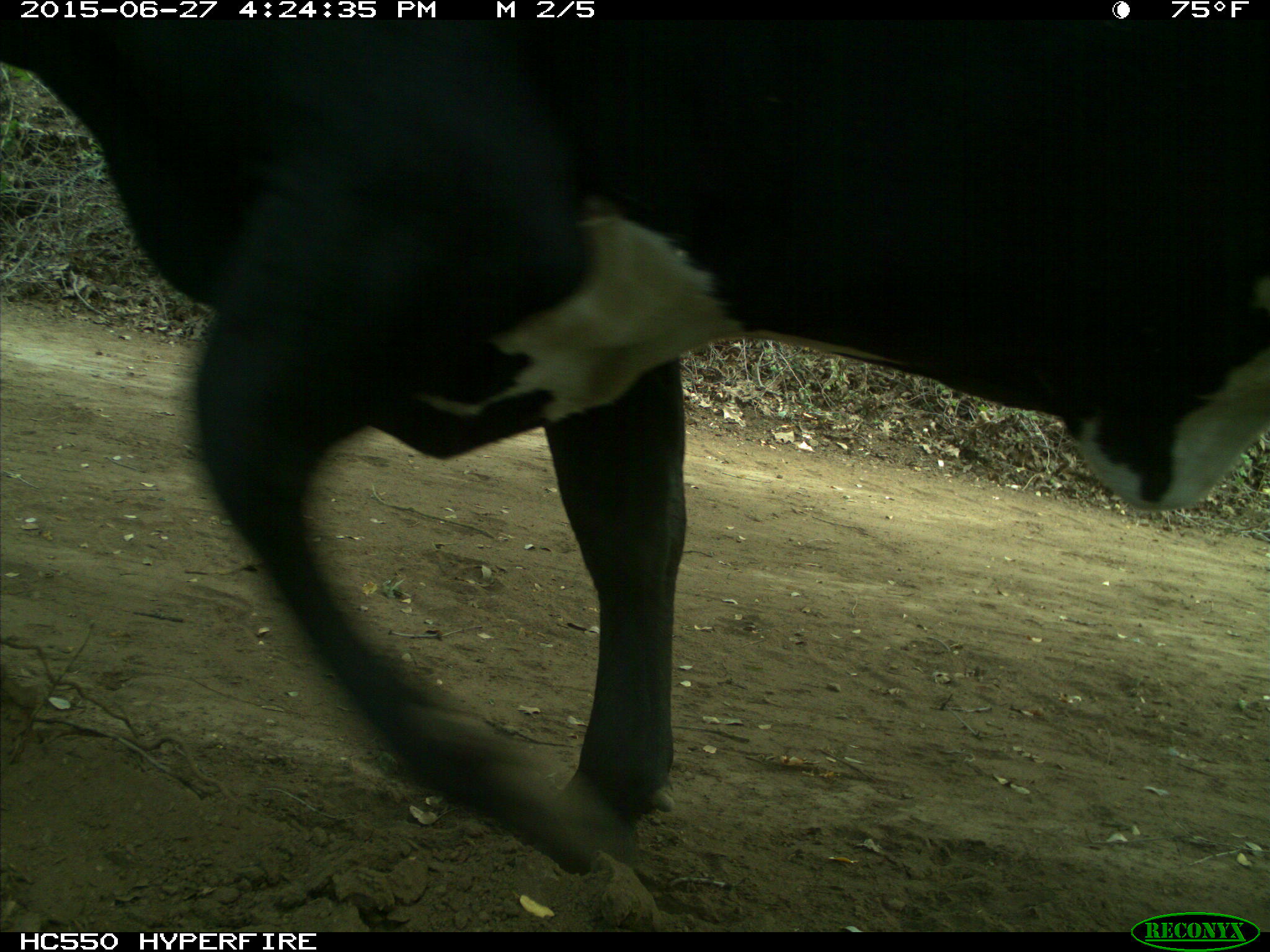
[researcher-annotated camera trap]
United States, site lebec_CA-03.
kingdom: Animalia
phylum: Chordata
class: Mammalia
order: Artiodactyla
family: Bovidae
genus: Bos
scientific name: Bos taurus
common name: domestic cow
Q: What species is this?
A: Bos taurus (domestic cow).